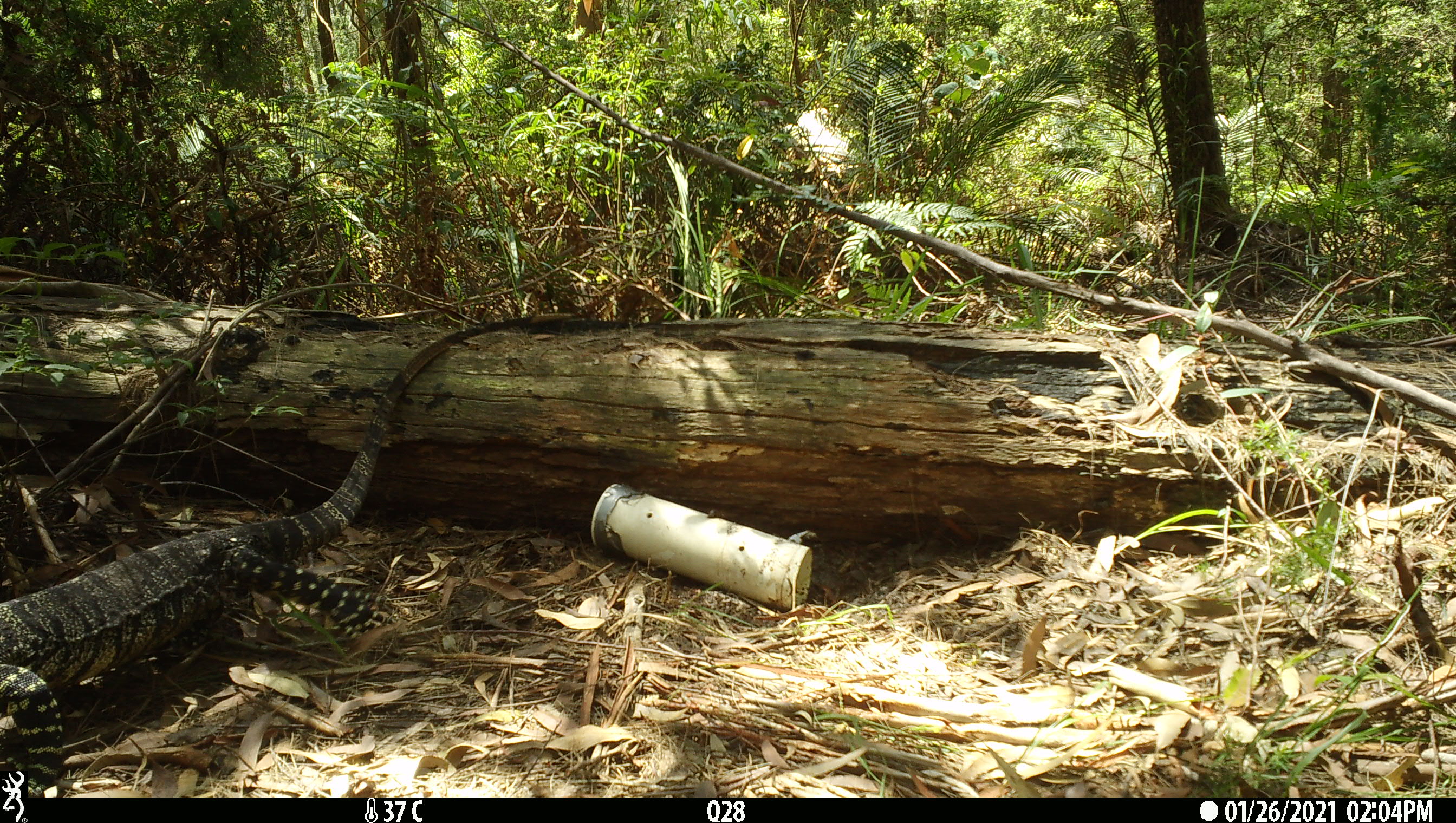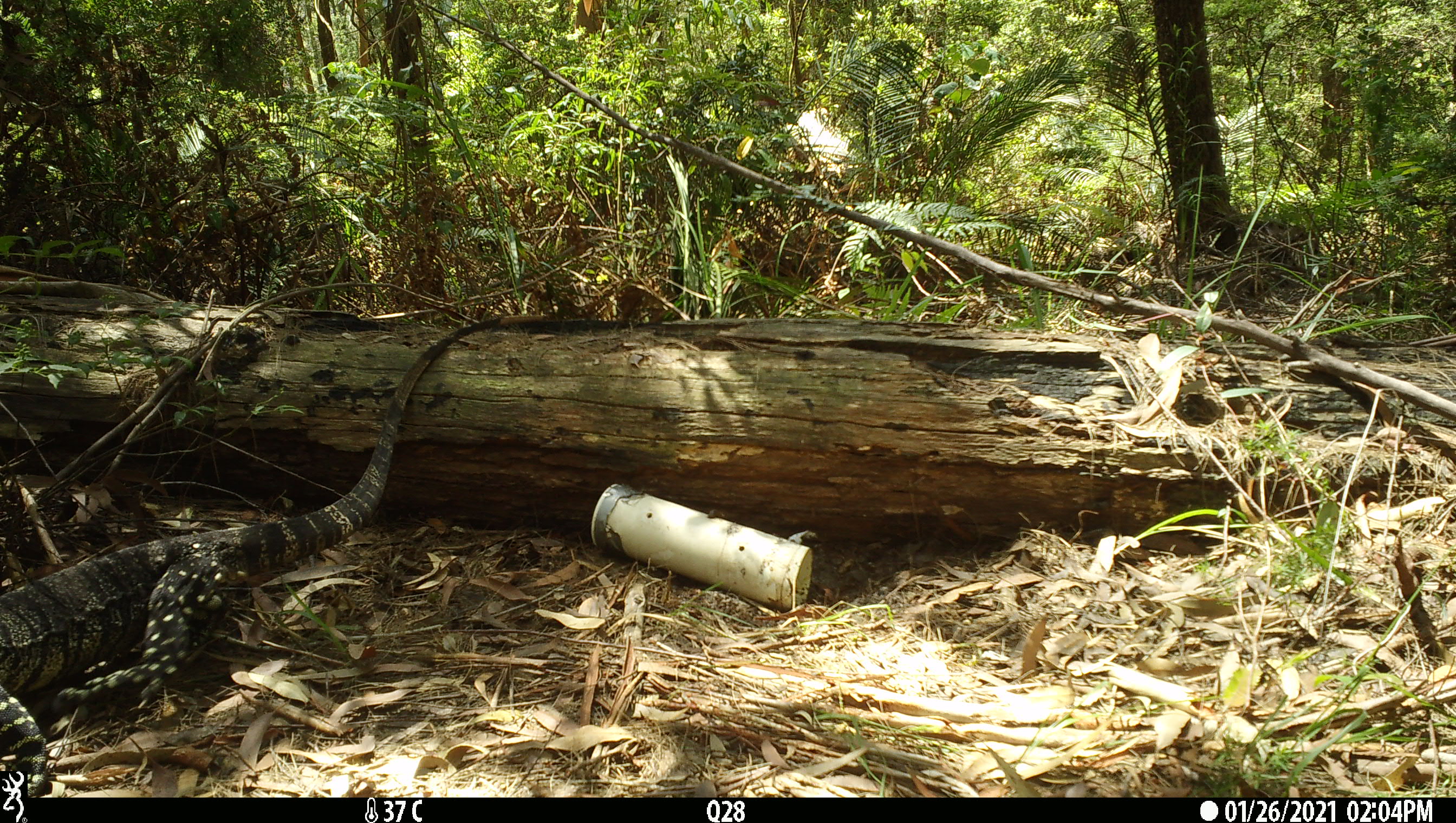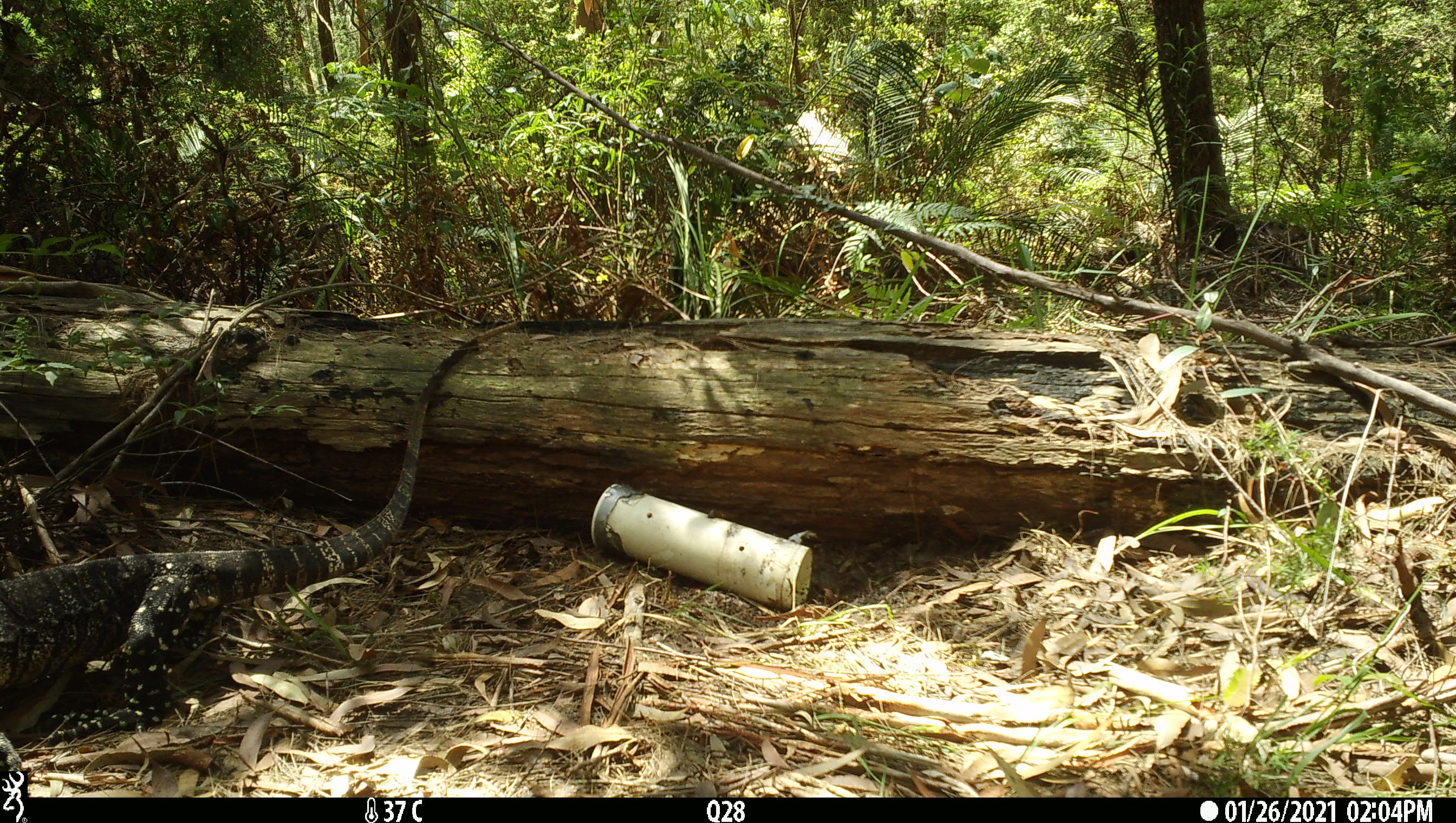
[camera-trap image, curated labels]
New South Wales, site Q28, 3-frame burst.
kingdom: Animalia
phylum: Chordata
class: Reptilia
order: Squamata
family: Varanidae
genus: Varanus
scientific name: Varanus varius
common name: lace monitor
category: goanna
Goanna (lace monitor) (Varanus varius).